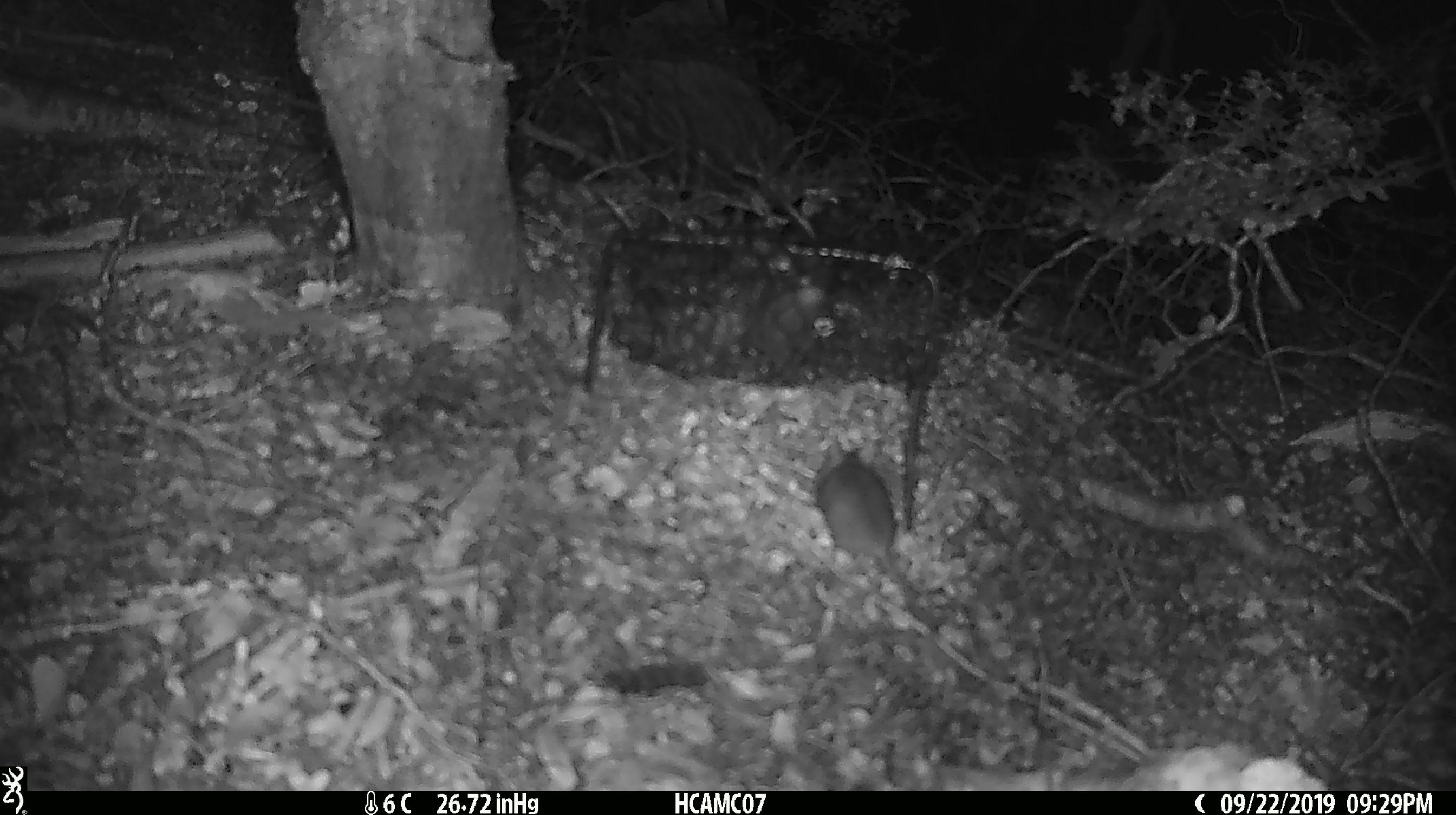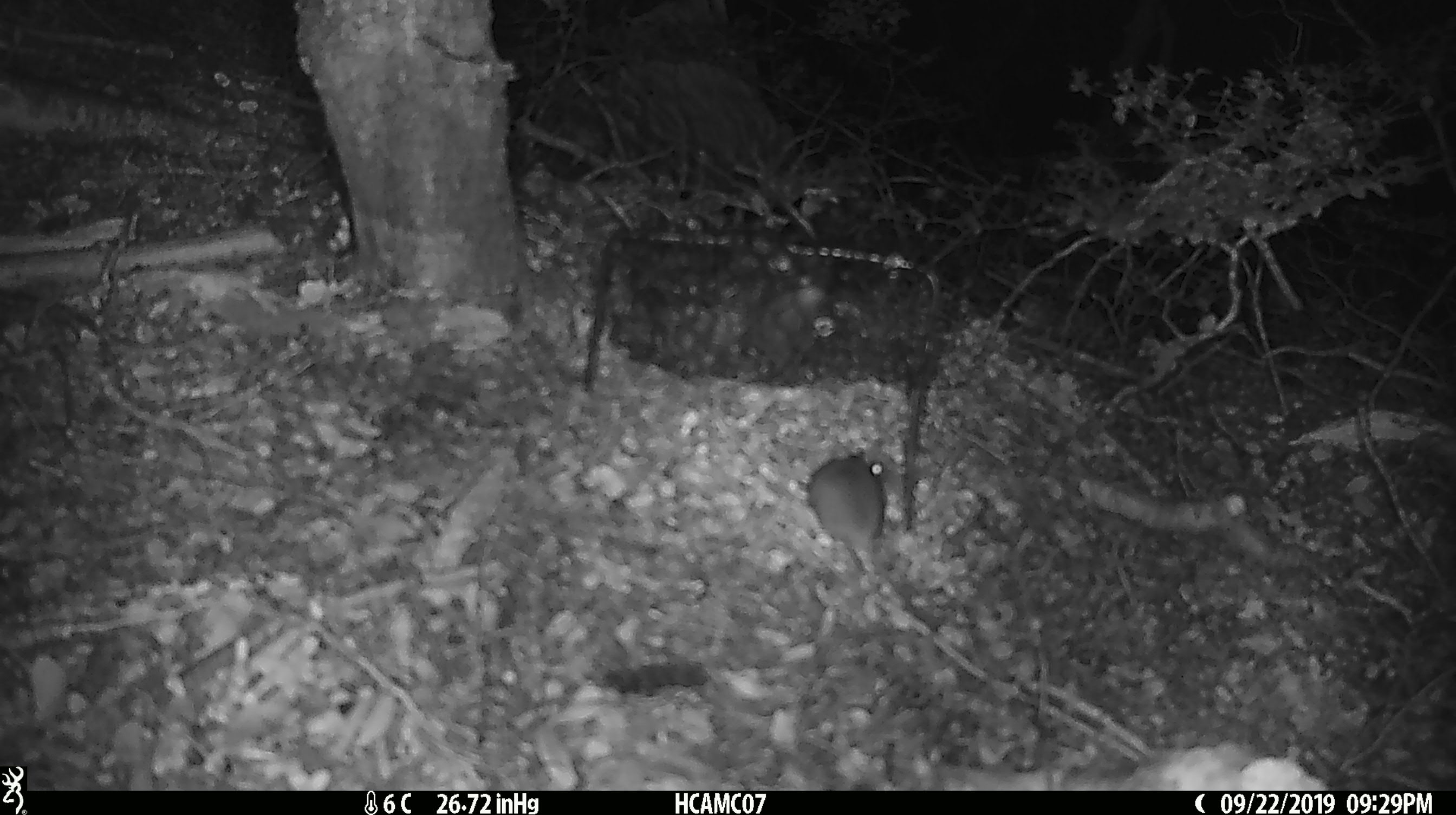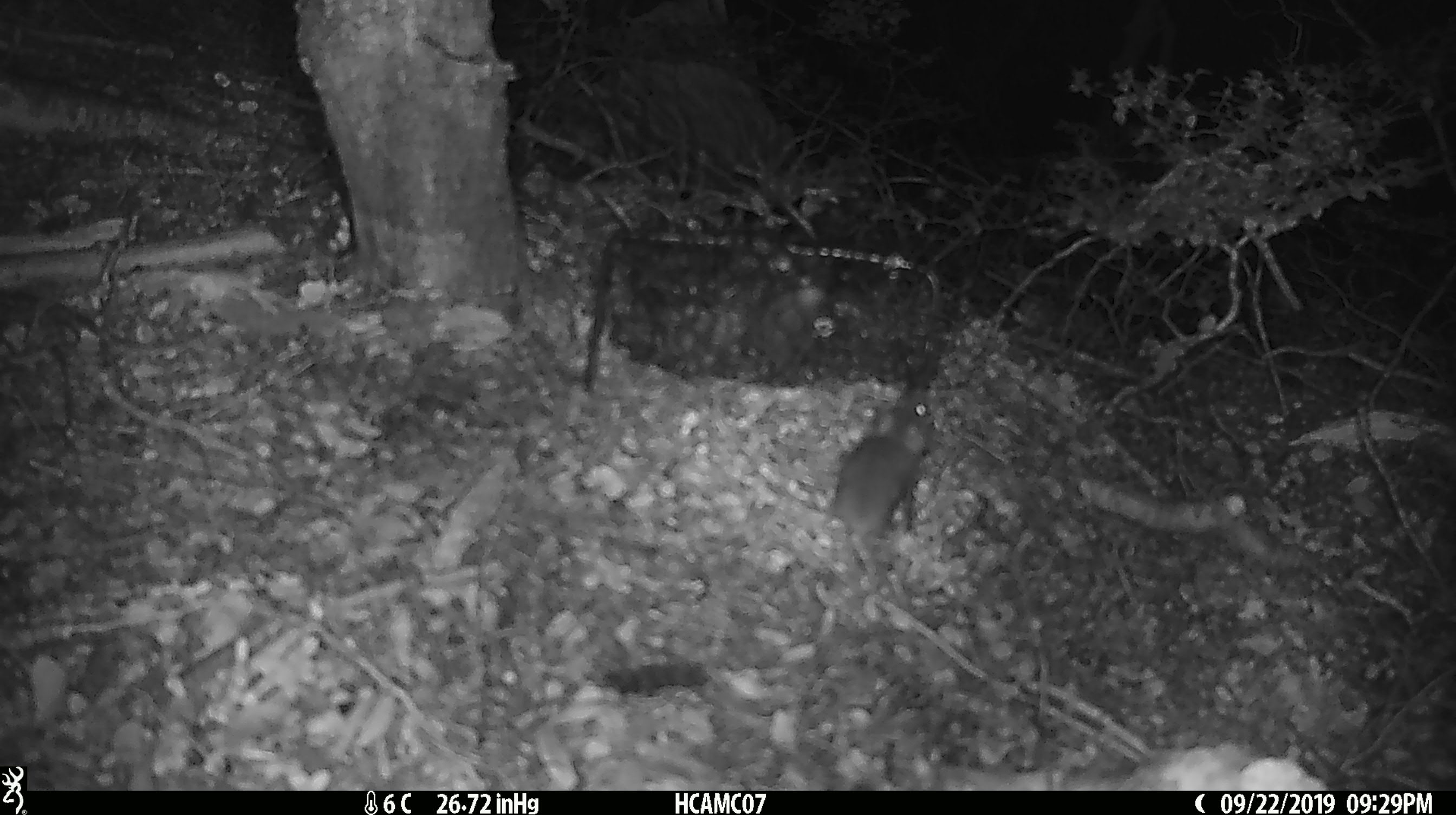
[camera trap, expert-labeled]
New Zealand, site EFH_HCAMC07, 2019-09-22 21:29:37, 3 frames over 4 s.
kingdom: Animalia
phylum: Chordata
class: Mammalia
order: Rodentia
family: Muridae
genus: Mus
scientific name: Mus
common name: mouse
Mouse (Mus).